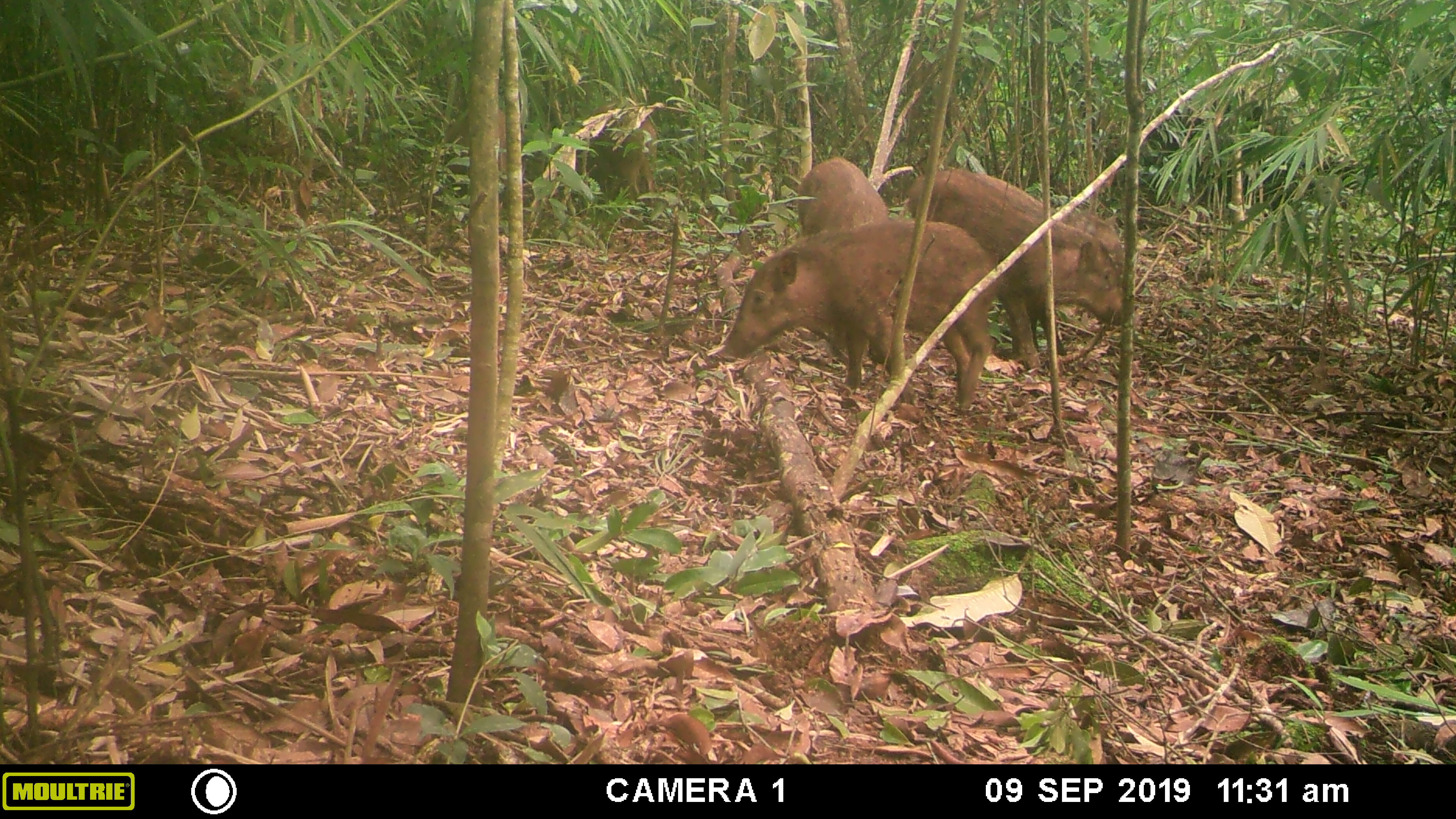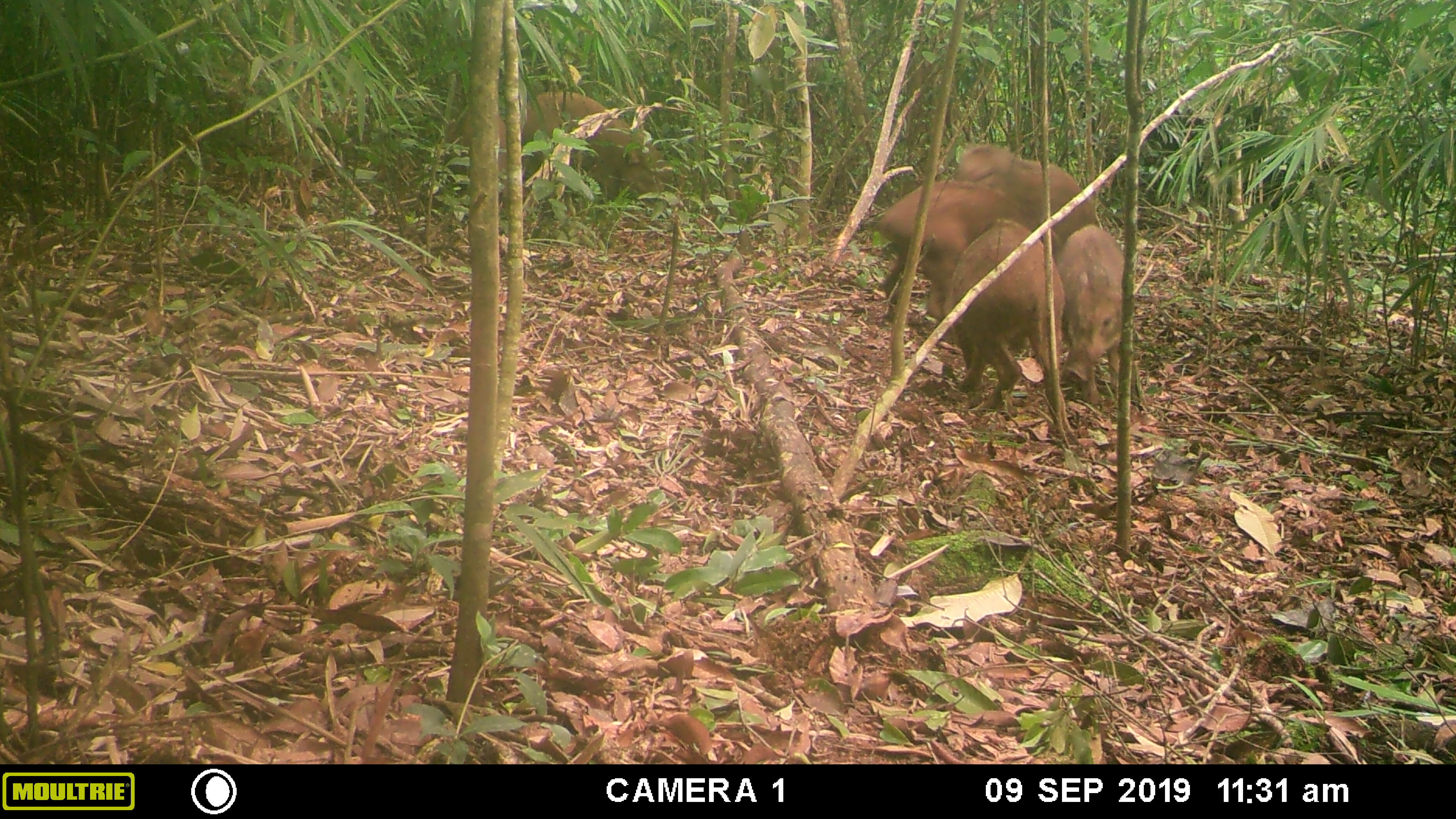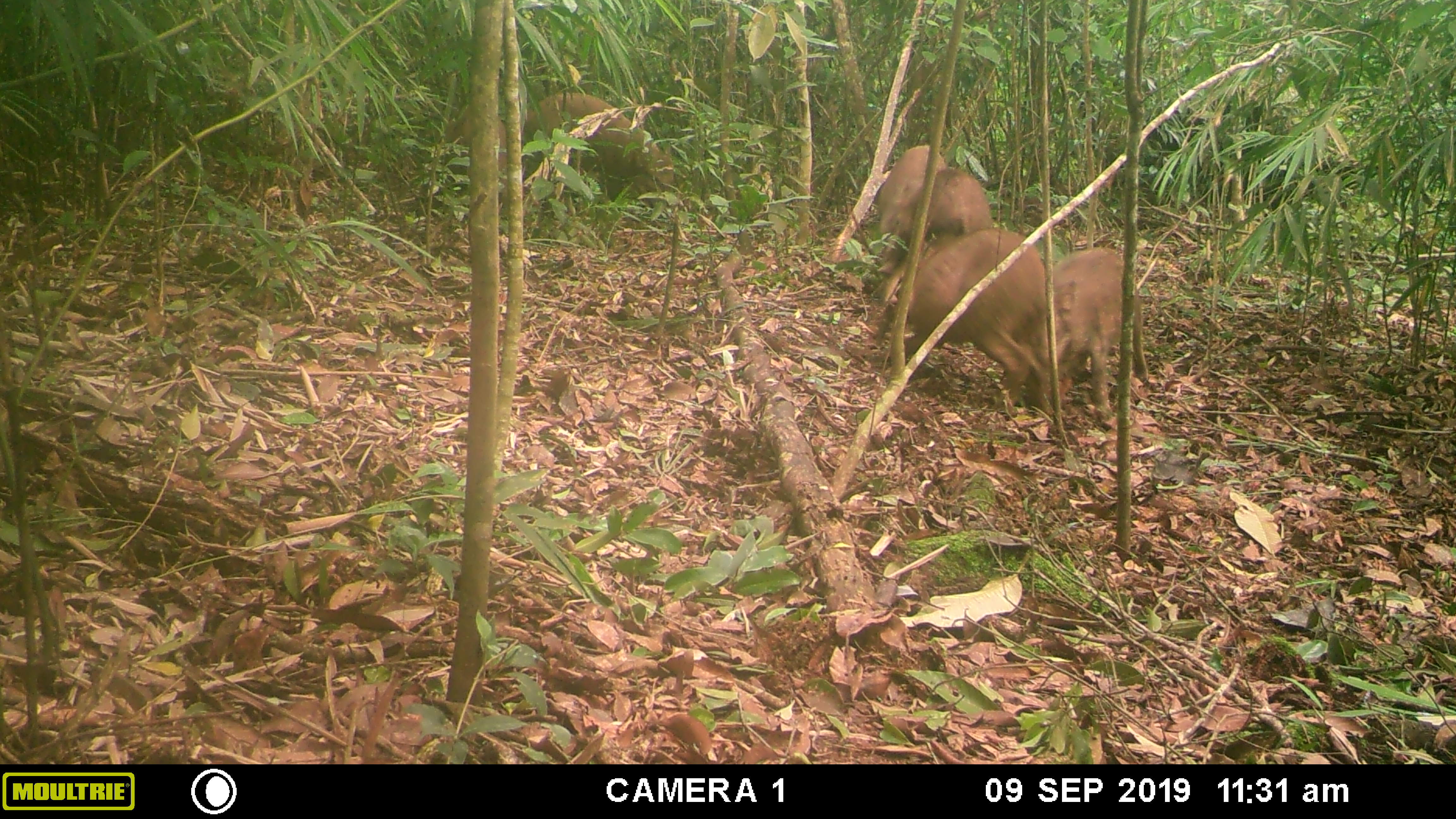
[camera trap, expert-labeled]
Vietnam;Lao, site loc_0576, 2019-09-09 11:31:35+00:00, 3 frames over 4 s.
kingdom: Animalia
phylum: Chordata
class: Mammalia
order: Artiodactyla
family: Suidae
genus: Sus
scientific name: Sus scrofa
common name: eurasian wild pig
Eurasian wild pig (Sus scrofa). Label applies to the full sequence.